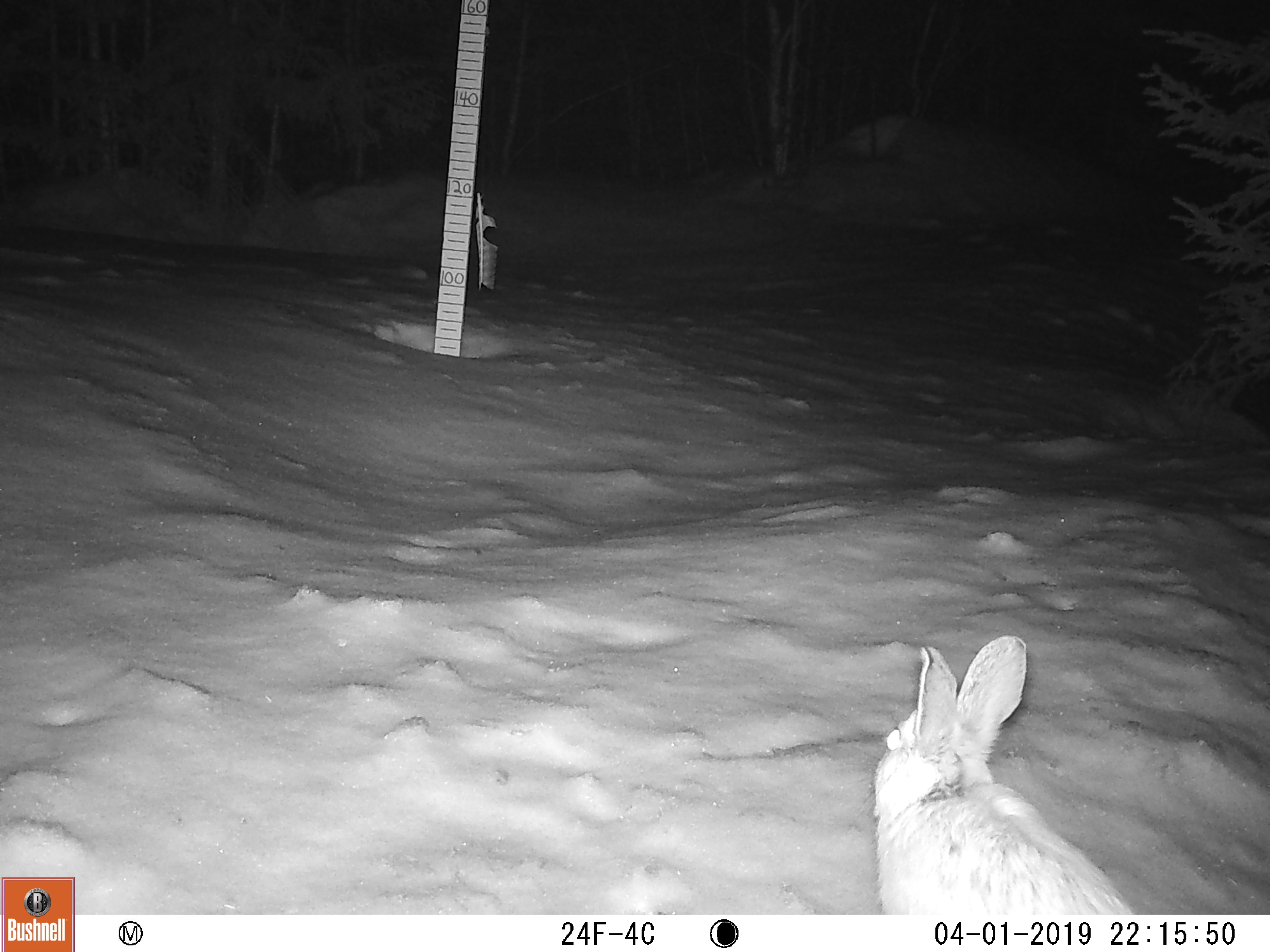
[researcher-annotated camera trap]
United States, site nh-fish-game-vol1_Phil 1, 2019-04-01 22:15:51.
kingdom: Animalia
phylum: Chordata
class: Mammalia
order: Lagomorpha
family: Leporidae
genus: Lepus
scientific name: Lepus americanus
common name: snowshoe hare